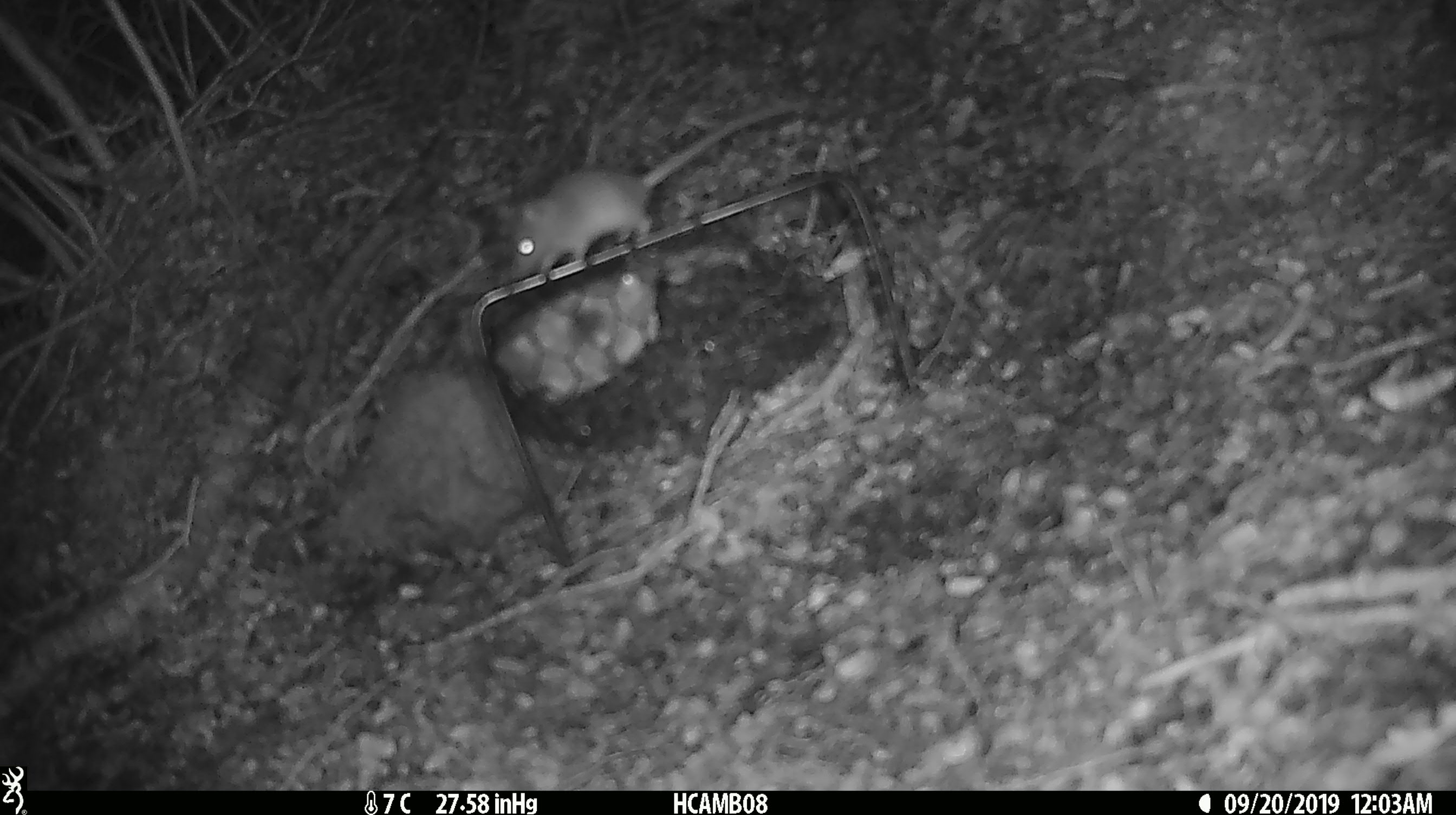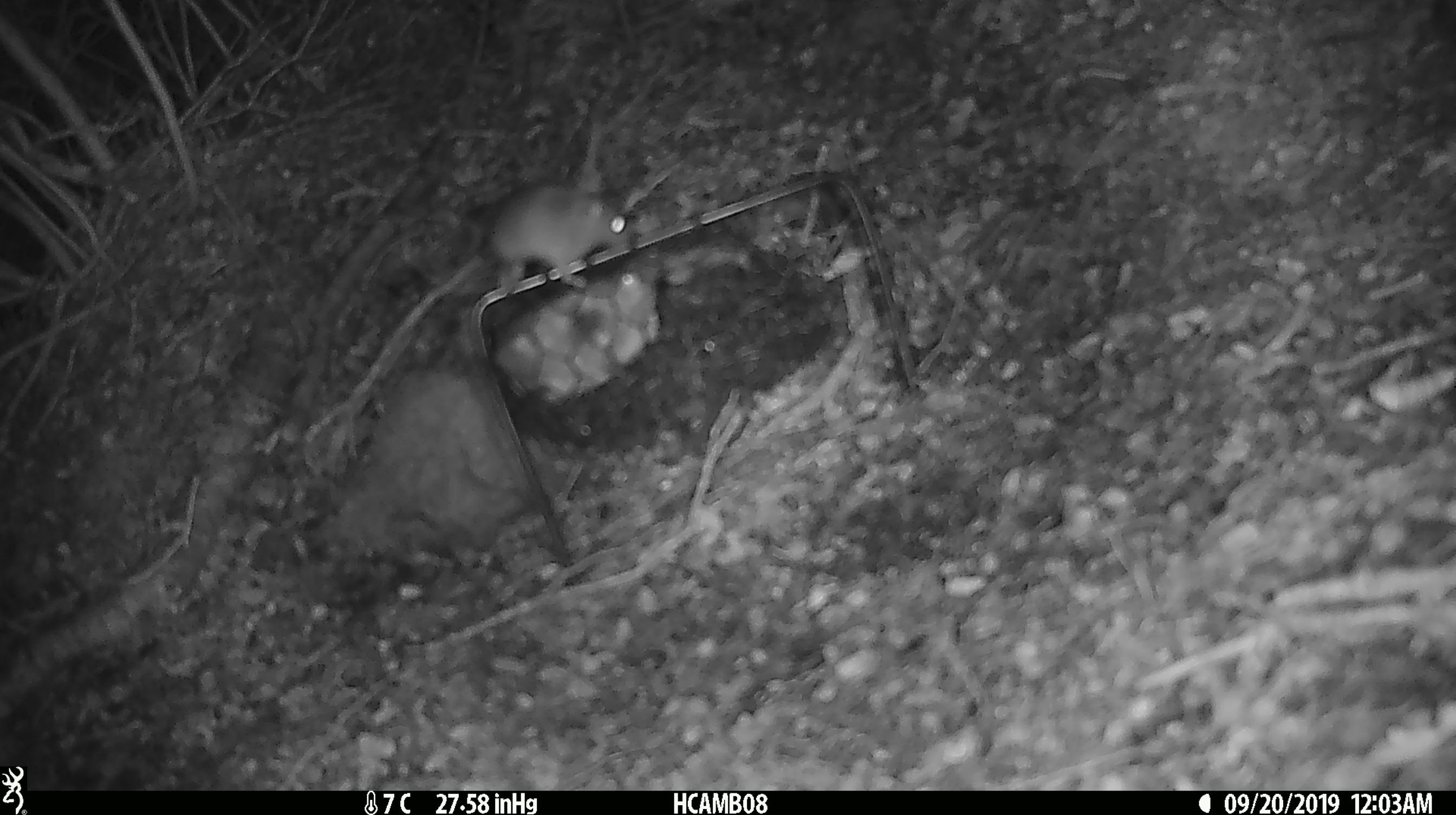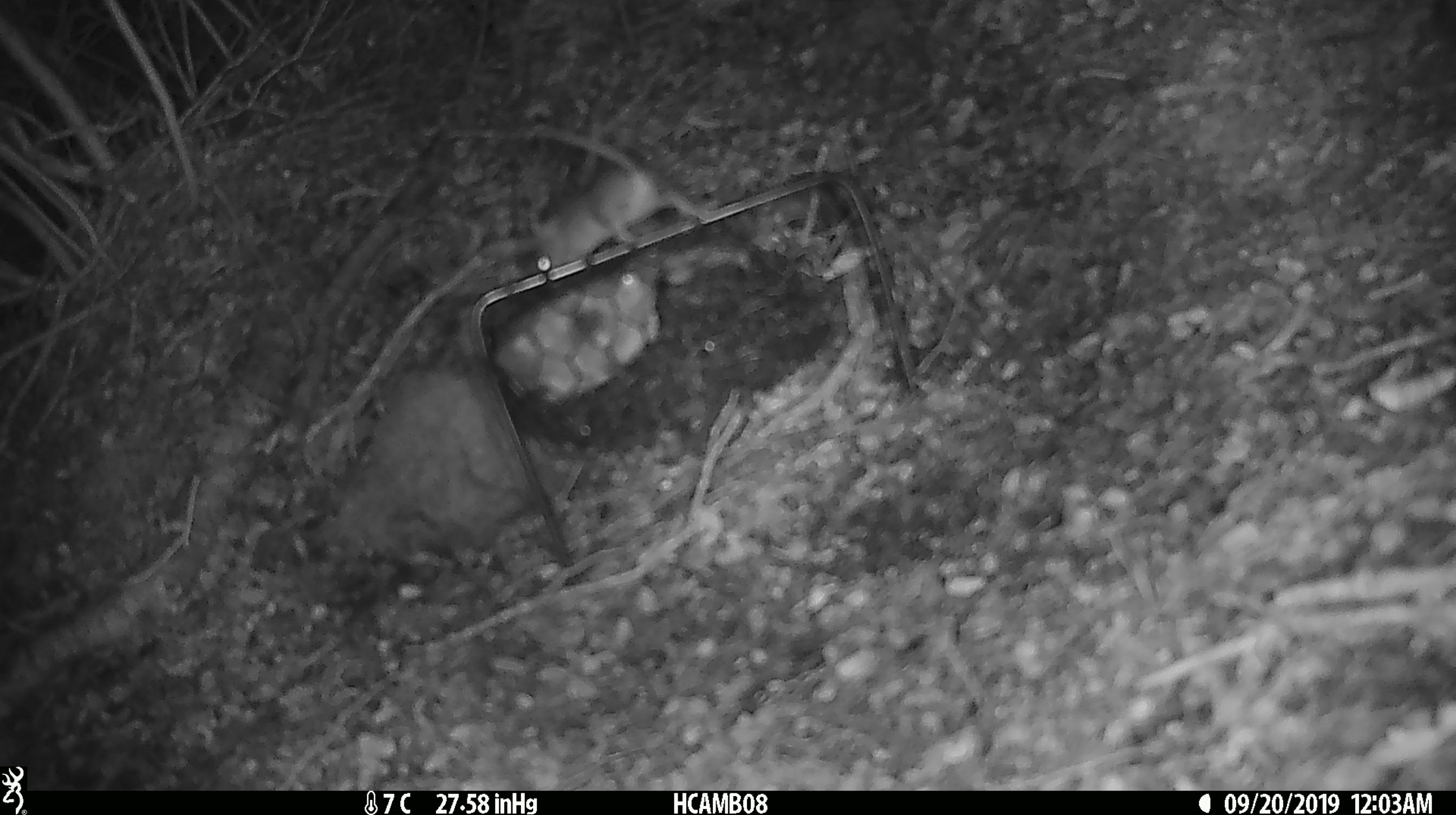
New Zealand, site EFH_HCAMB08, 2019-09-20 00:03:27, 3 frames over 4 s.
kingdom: Animalia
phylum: Chordata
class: Mammalia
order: Rodentia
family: Muridae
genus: Mus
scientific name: Mus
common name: mouse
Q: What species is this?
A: Mouse (Mus).